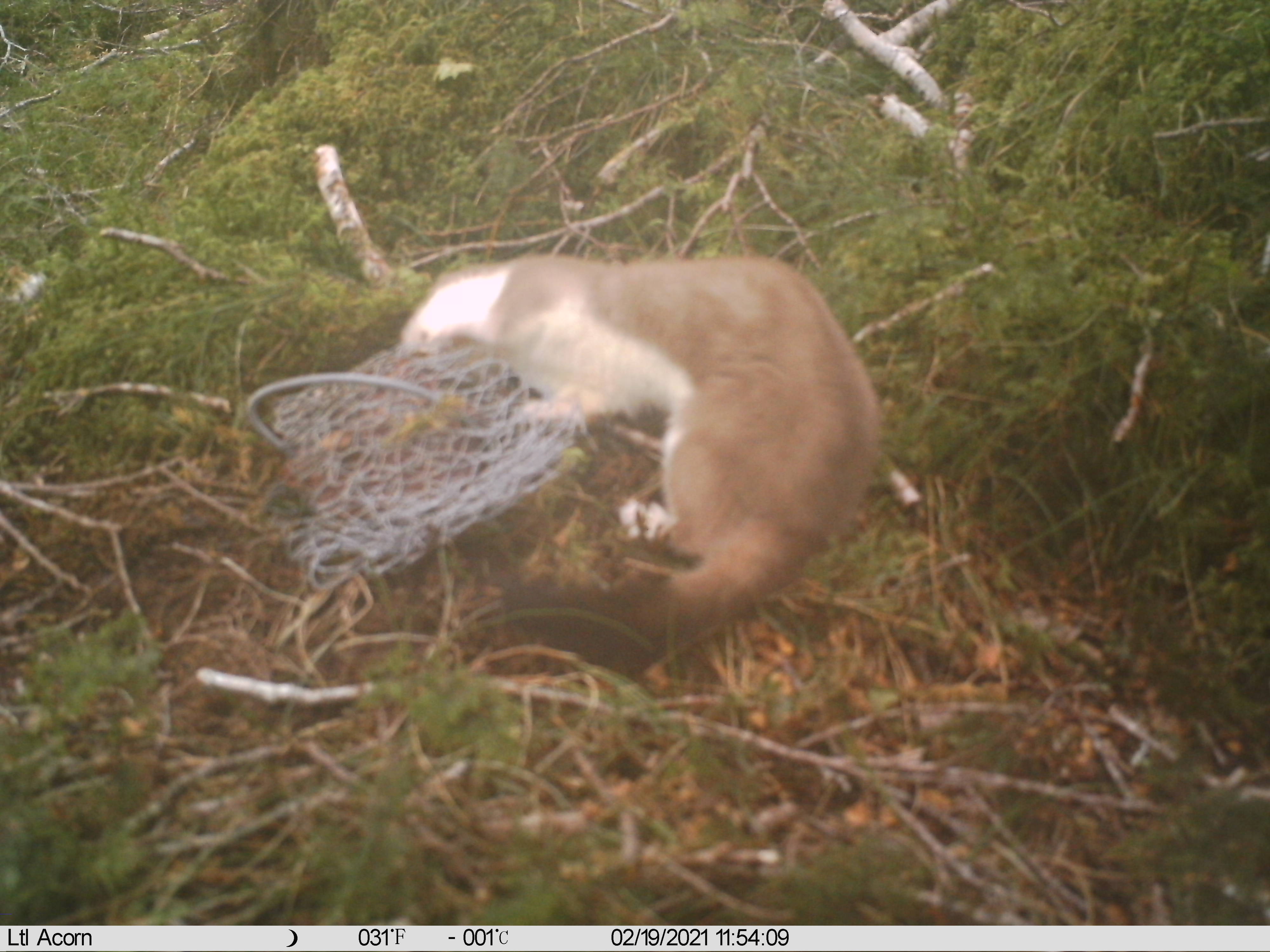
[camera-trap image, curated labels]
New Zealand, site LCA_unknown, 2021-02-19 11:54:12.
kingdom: Animalia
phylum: Chordata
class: Mammalia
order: Carnivora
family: Mustelidae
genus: Mustela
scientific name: Mustela erminea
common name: stoat